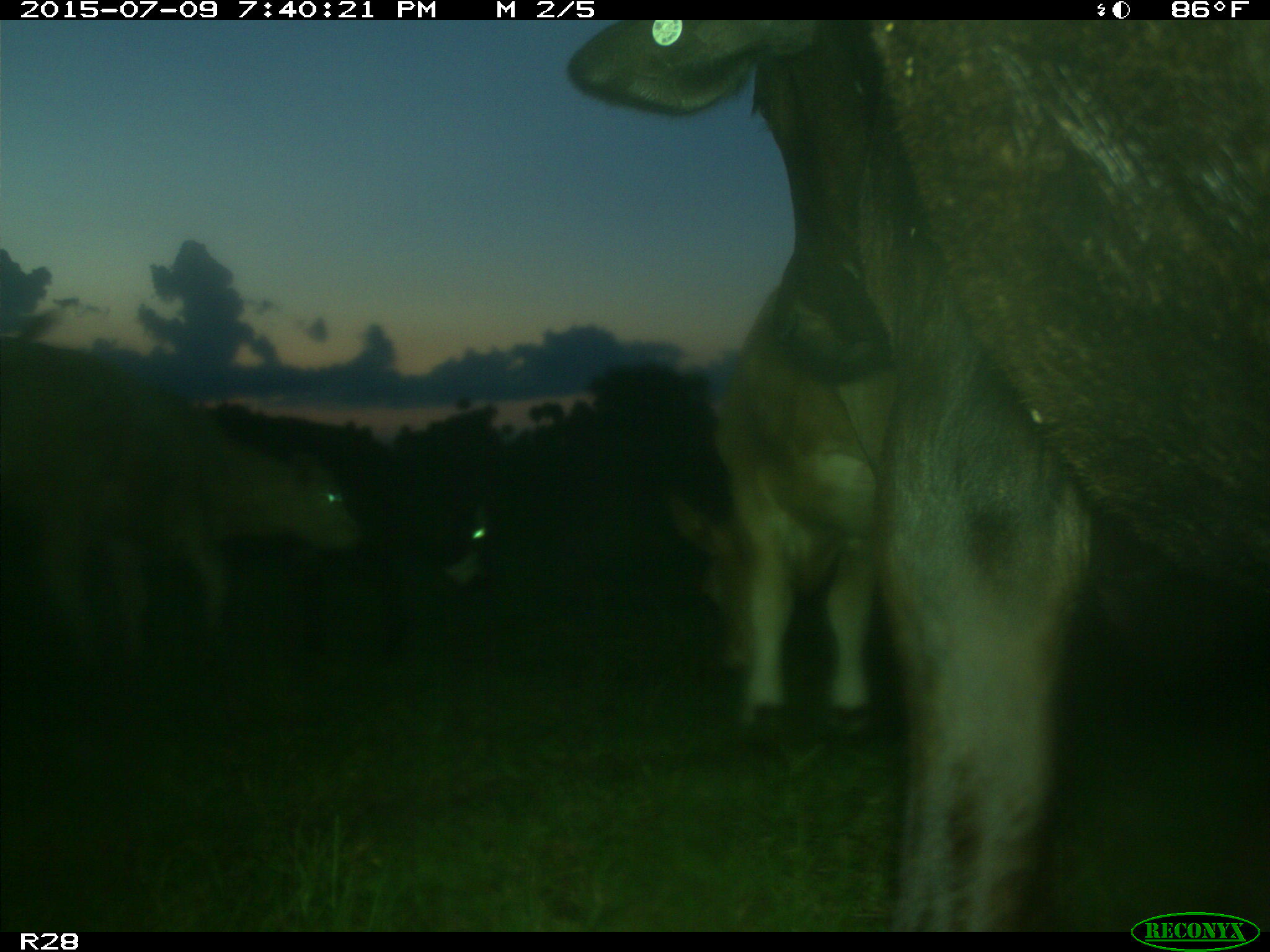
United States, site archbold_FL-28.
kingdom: Animalia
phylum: Chordata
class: Mammalia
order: Artiodactyla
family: Bovidae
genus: Bos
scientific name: Bos taurus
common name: domestic cow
Bos taurus (domestic cow).